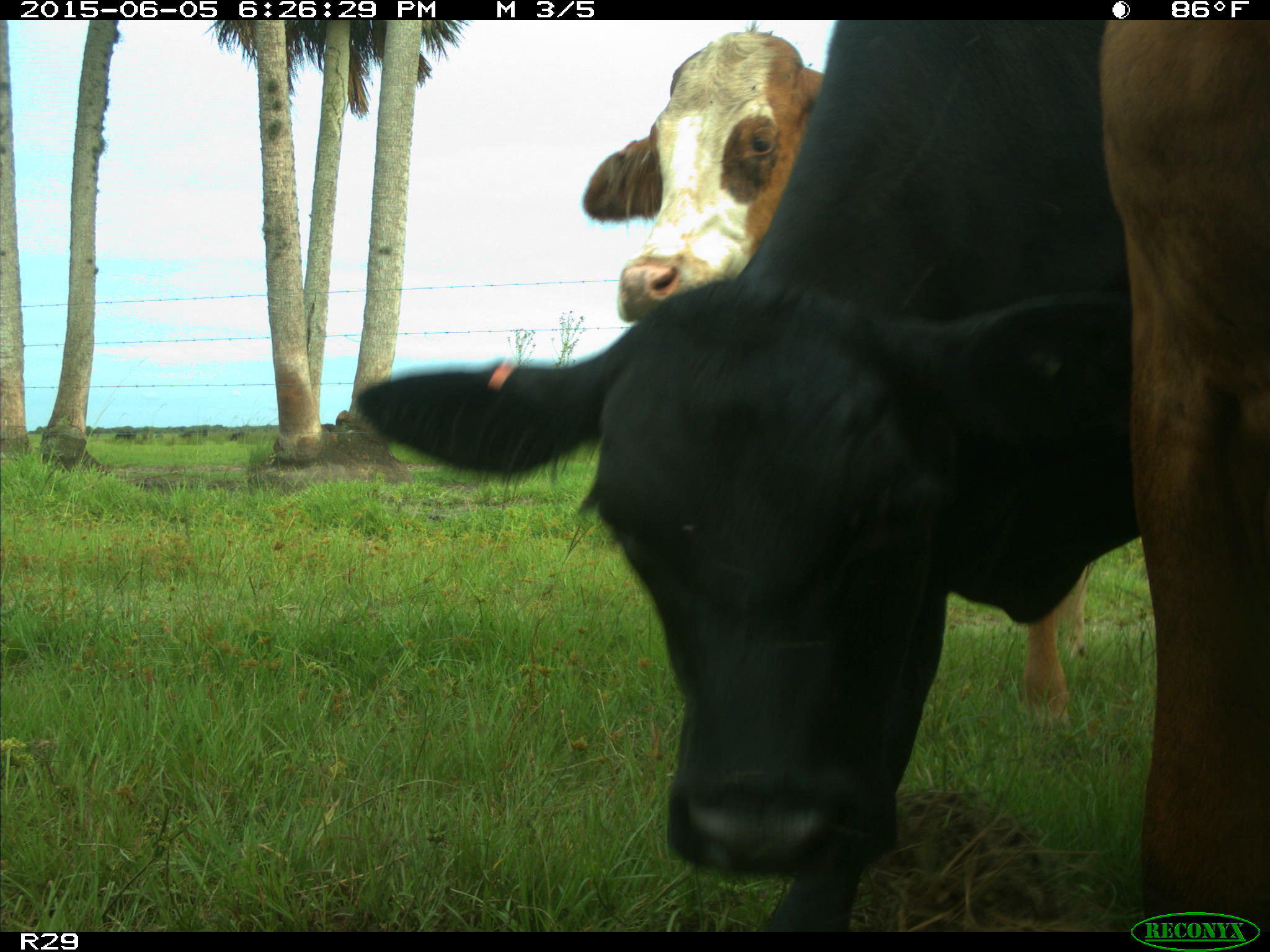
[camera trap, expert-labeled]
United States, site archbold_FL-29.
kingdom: Animalia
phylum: Chordata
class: Mammalia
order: Artiodactyla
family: Bovidae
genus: Bos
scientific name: Bos taurus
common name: domestic cow